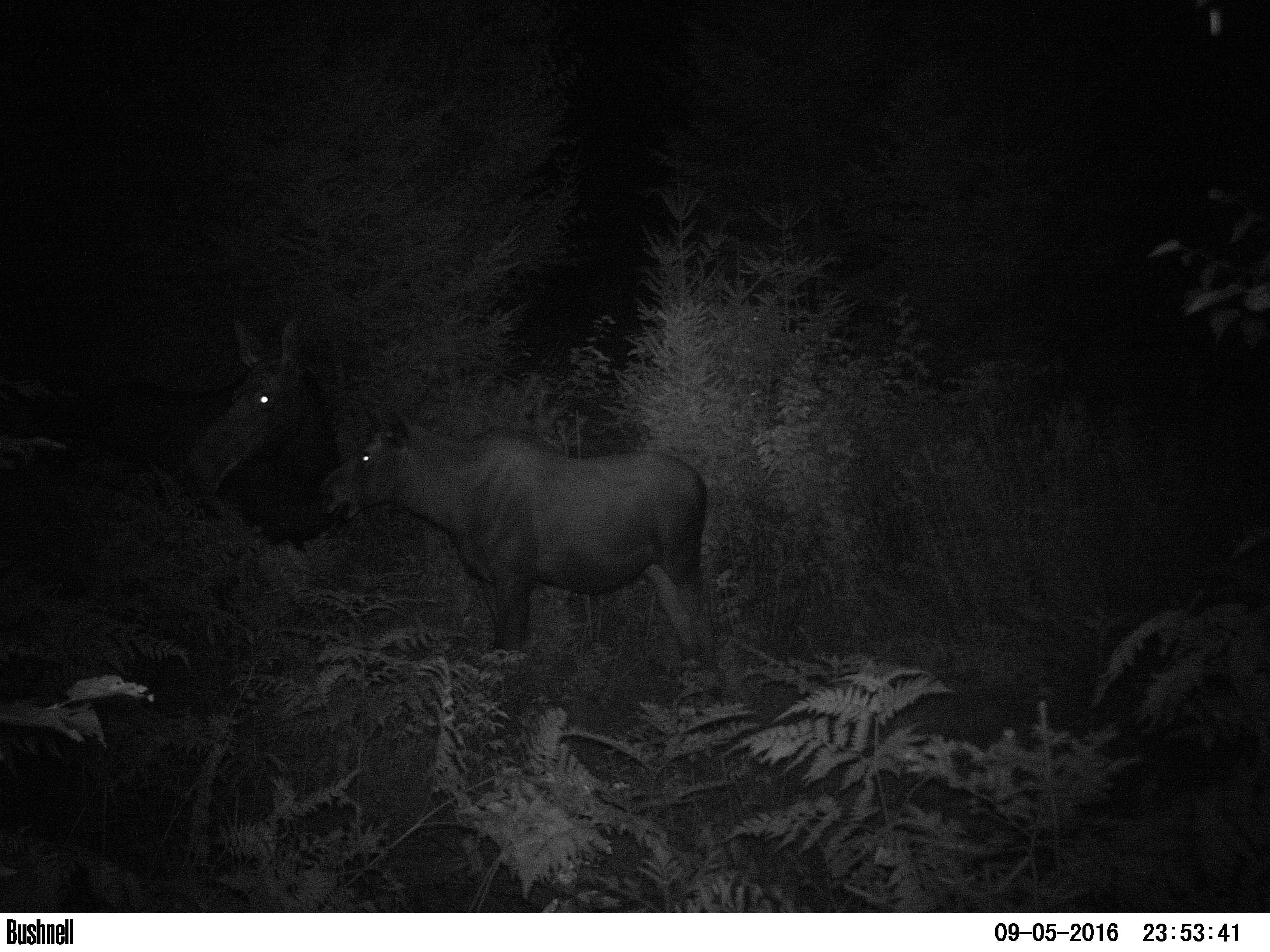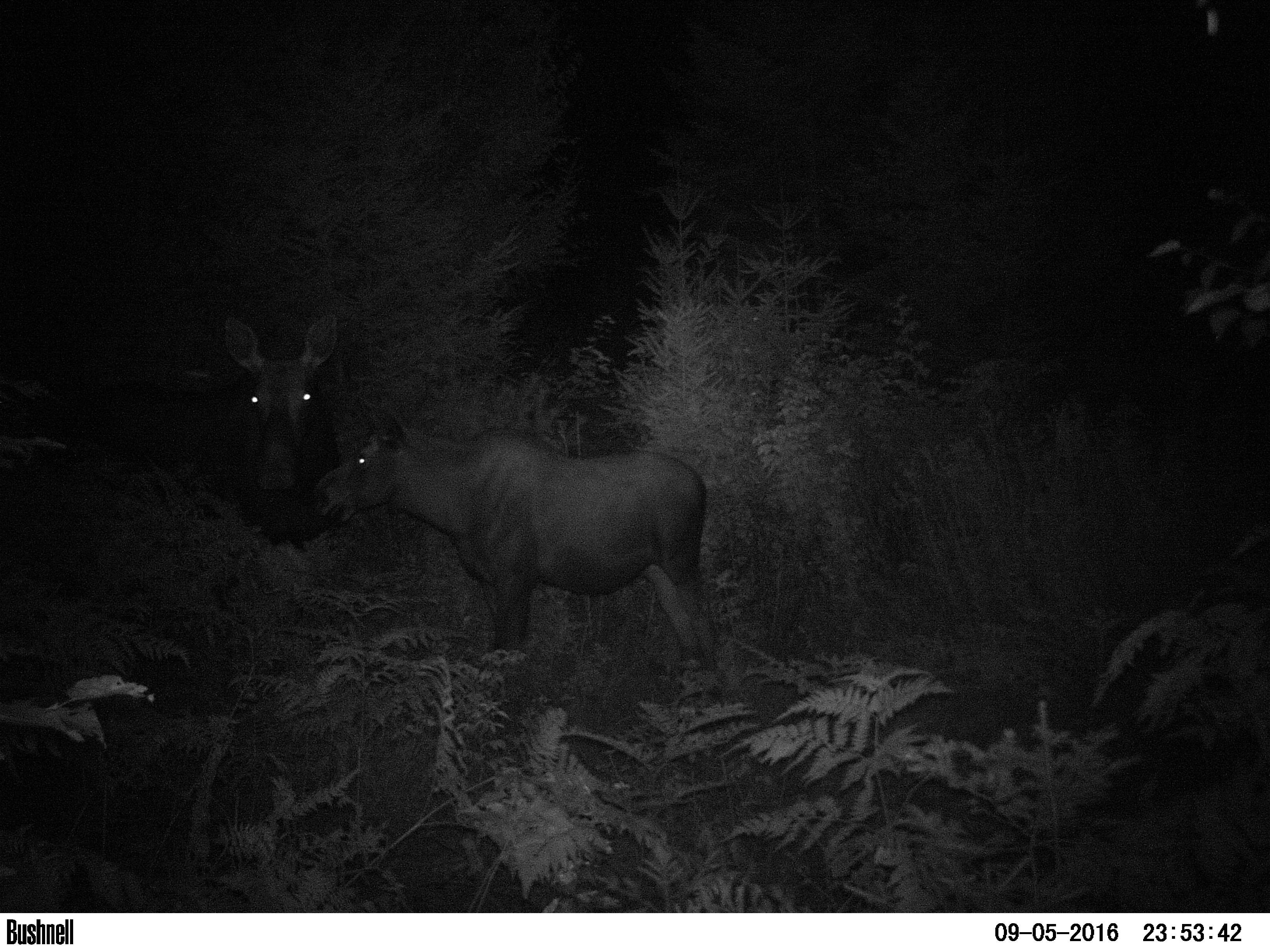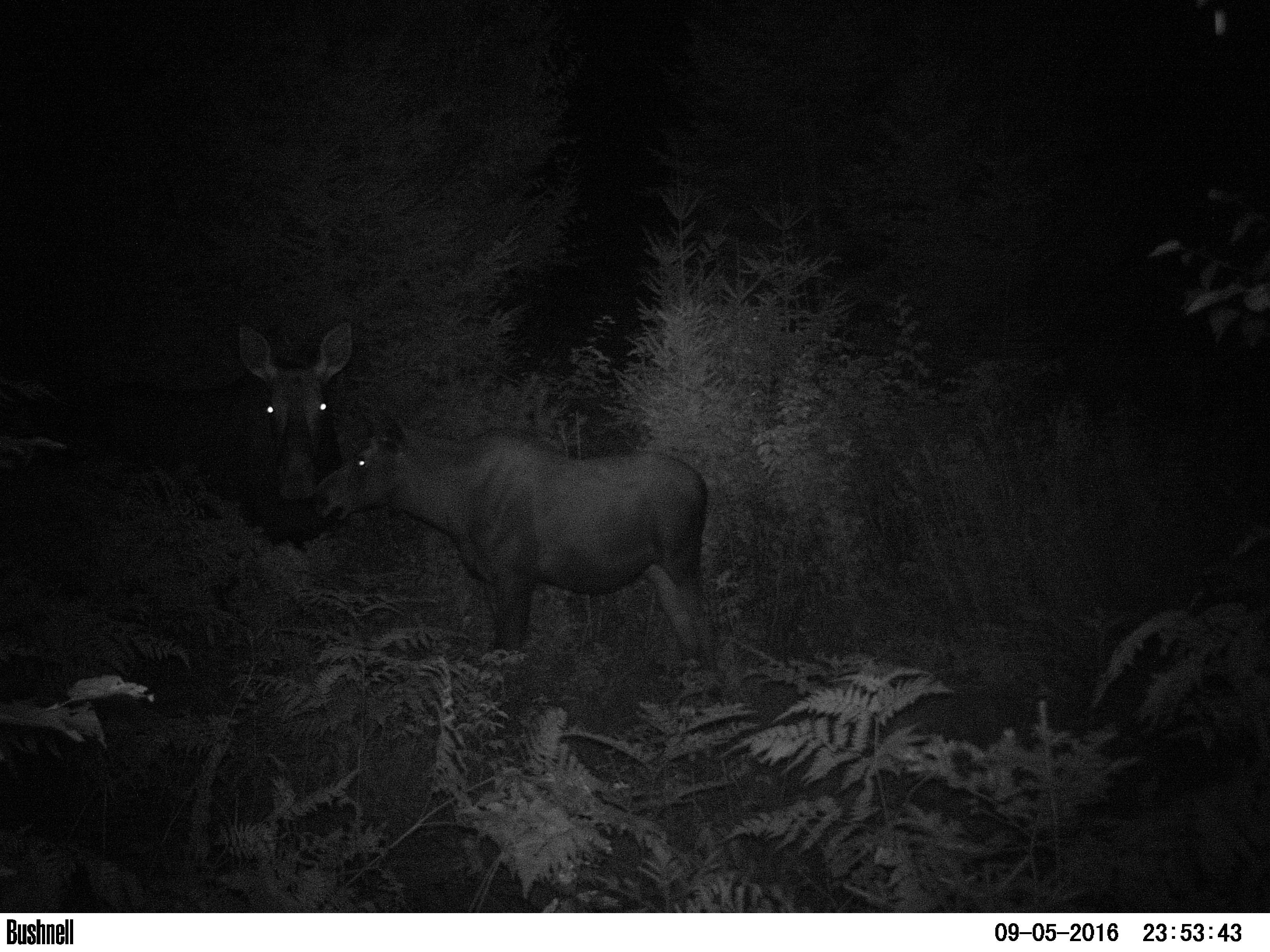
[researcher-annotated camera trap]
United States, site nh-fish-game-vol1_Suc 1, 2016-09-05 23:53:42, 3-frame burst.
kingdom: Animalia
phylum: Chordata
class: Mammalia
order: Artiodactyla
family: Cervidae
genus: Alces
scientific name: Alces alces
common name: moose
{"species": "moose (Alces alces)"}